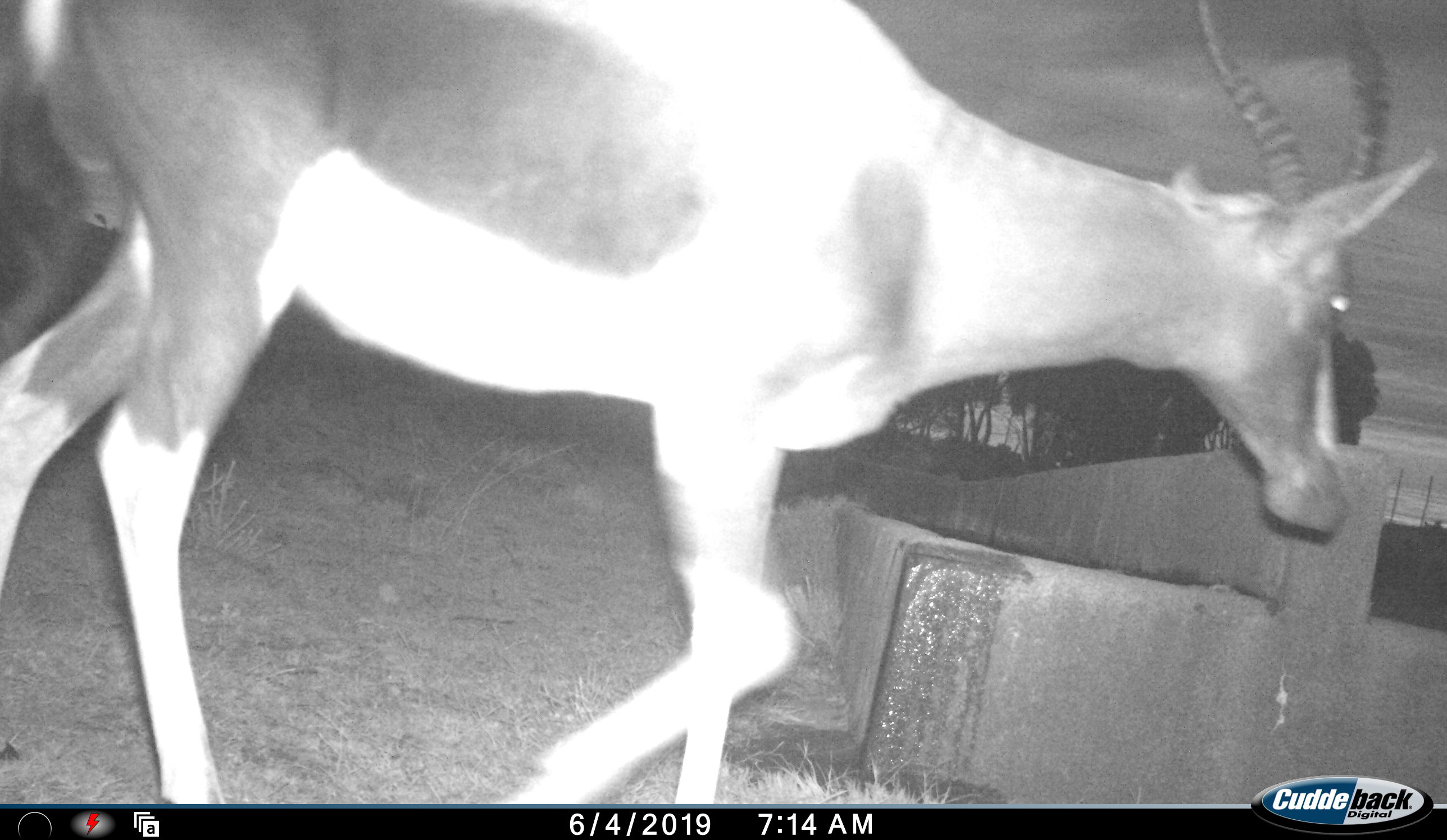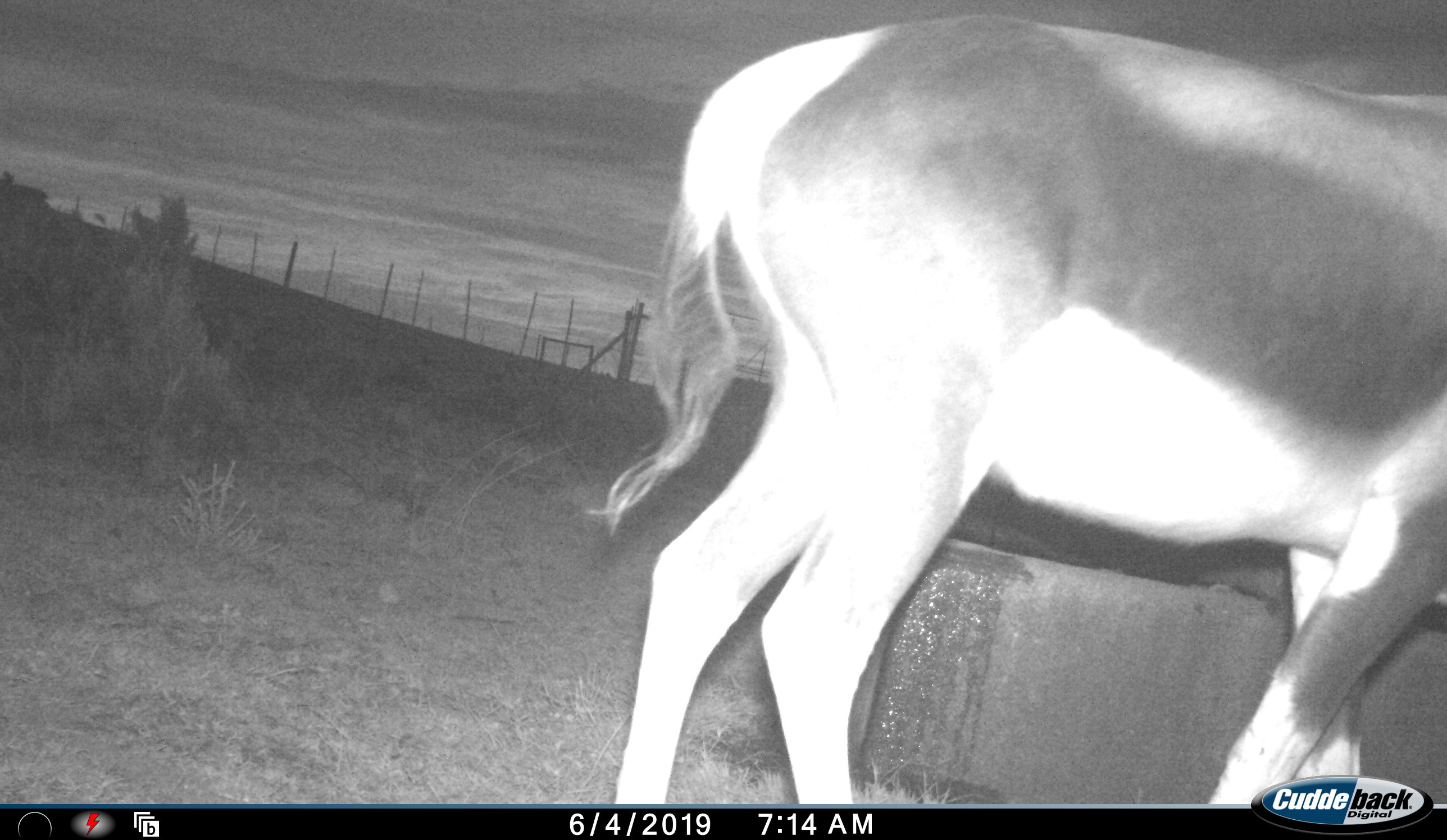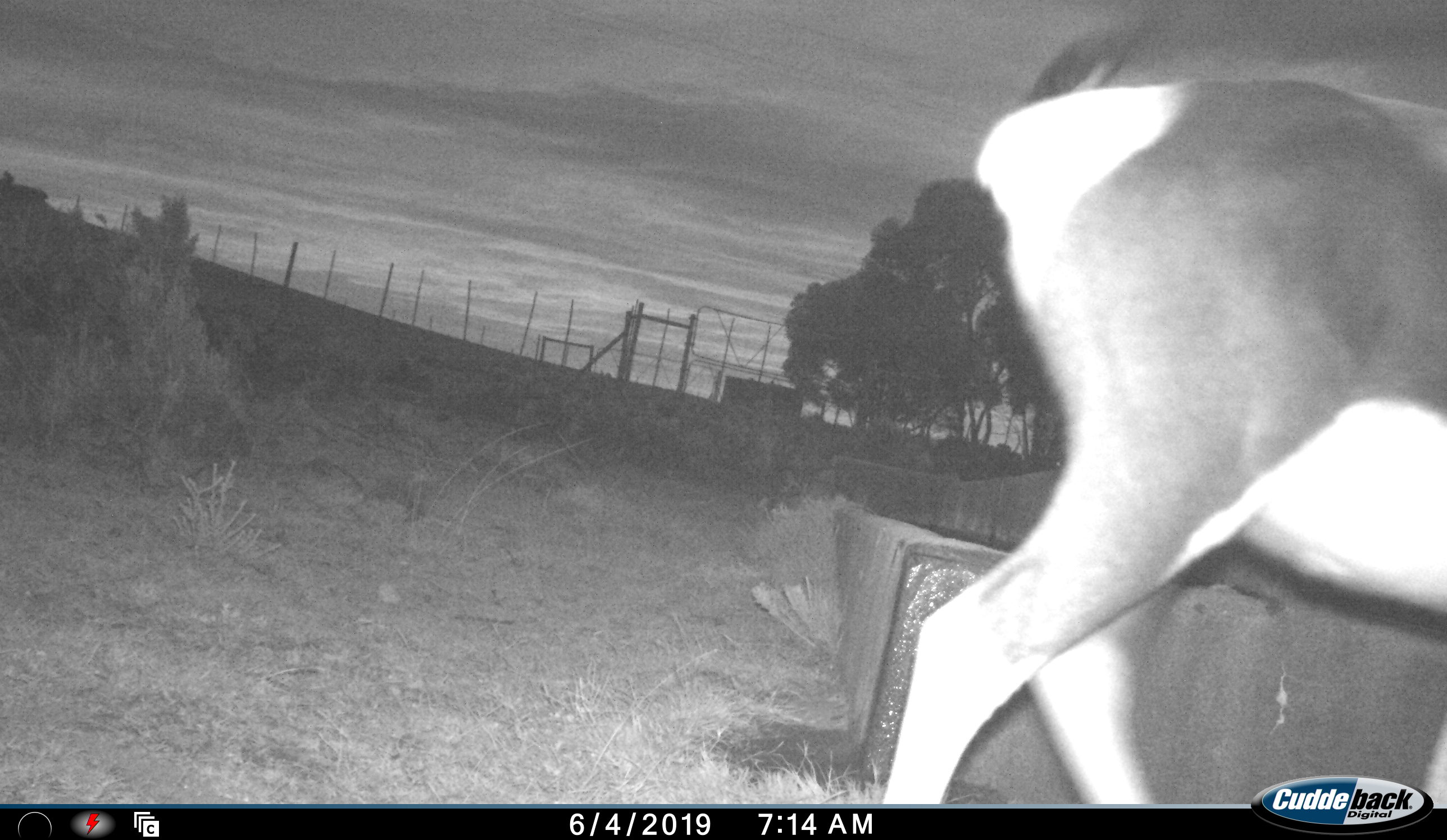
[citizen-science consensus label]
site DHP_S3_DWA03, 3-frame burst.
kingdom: Animalia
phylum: Chordata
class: Mammalia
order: Artiodactyla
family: Bovidae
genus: Damaliscus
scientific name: Damaliscus pygargus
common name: bontebok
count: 1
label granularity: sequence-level